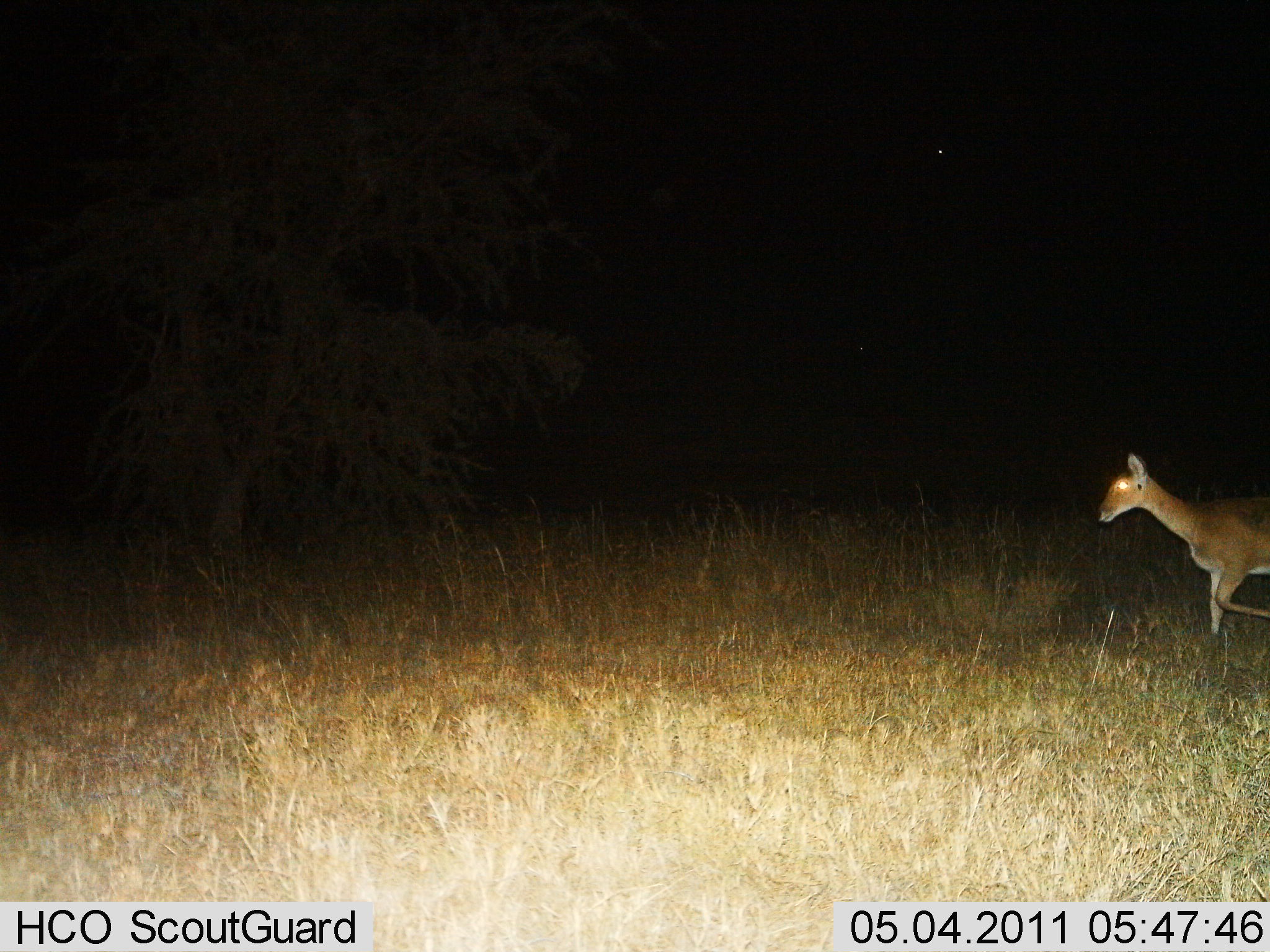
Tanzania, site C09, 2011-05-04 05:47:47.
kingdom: Animalia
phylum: Chordata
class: Mammalia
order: Artiodactyla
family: Bovidae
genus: Madoqua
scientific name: Madoqua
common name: dikdik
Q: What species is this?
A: Dikdik (Madoqua).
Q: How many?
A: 1.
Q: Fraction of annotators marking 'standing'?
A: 17%.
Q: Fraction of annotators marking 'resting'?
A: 0%.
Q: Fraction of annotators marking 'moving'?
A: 83%.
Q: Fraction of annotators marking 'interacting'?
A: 0%.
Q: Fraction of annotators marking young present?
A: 0%.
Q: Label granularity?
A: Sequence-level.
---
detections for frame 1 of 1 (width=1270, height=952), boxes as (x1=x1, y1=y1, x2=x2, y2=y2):
animal: (x1=1090, y1=450, x2=1270, y2=641)